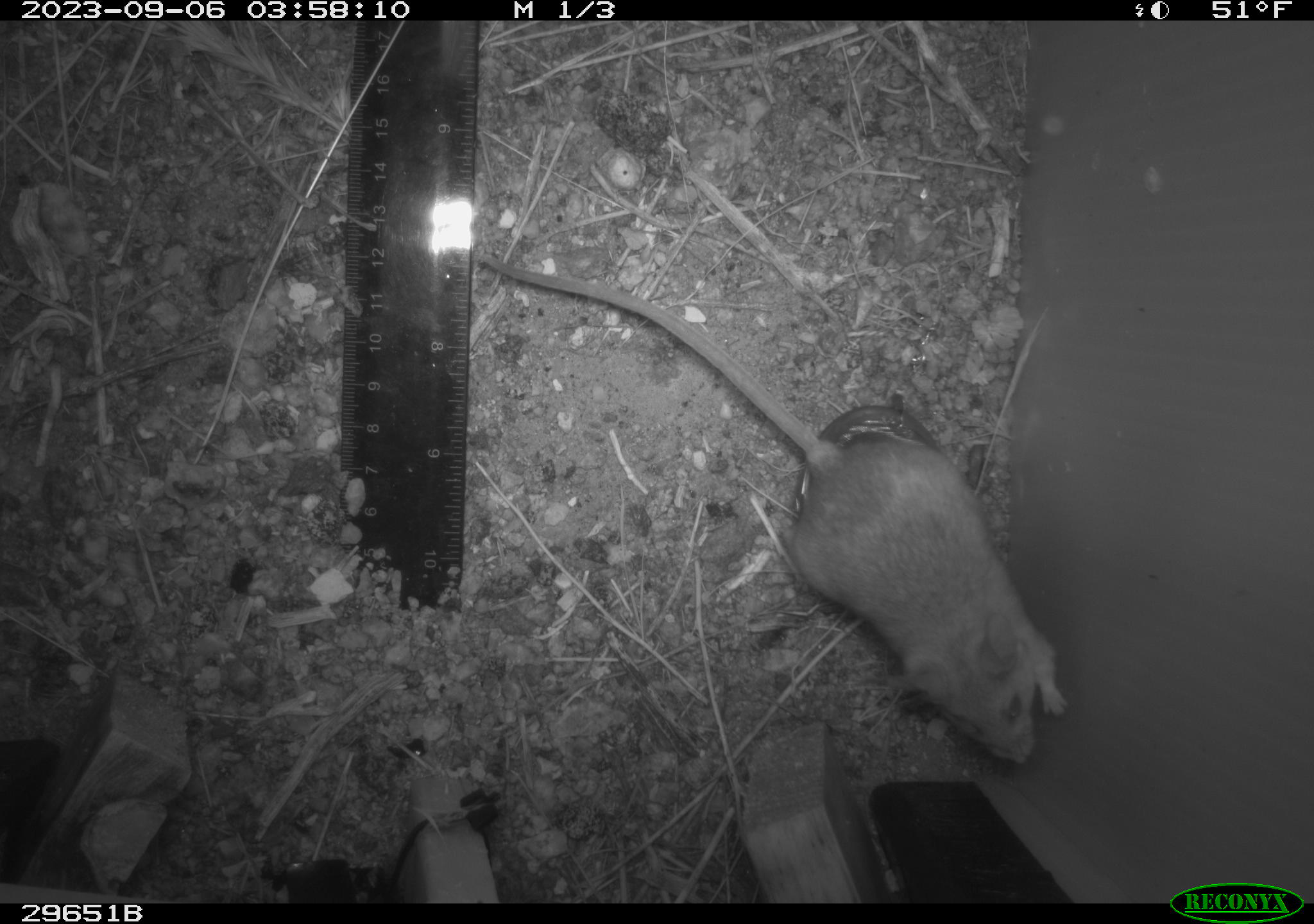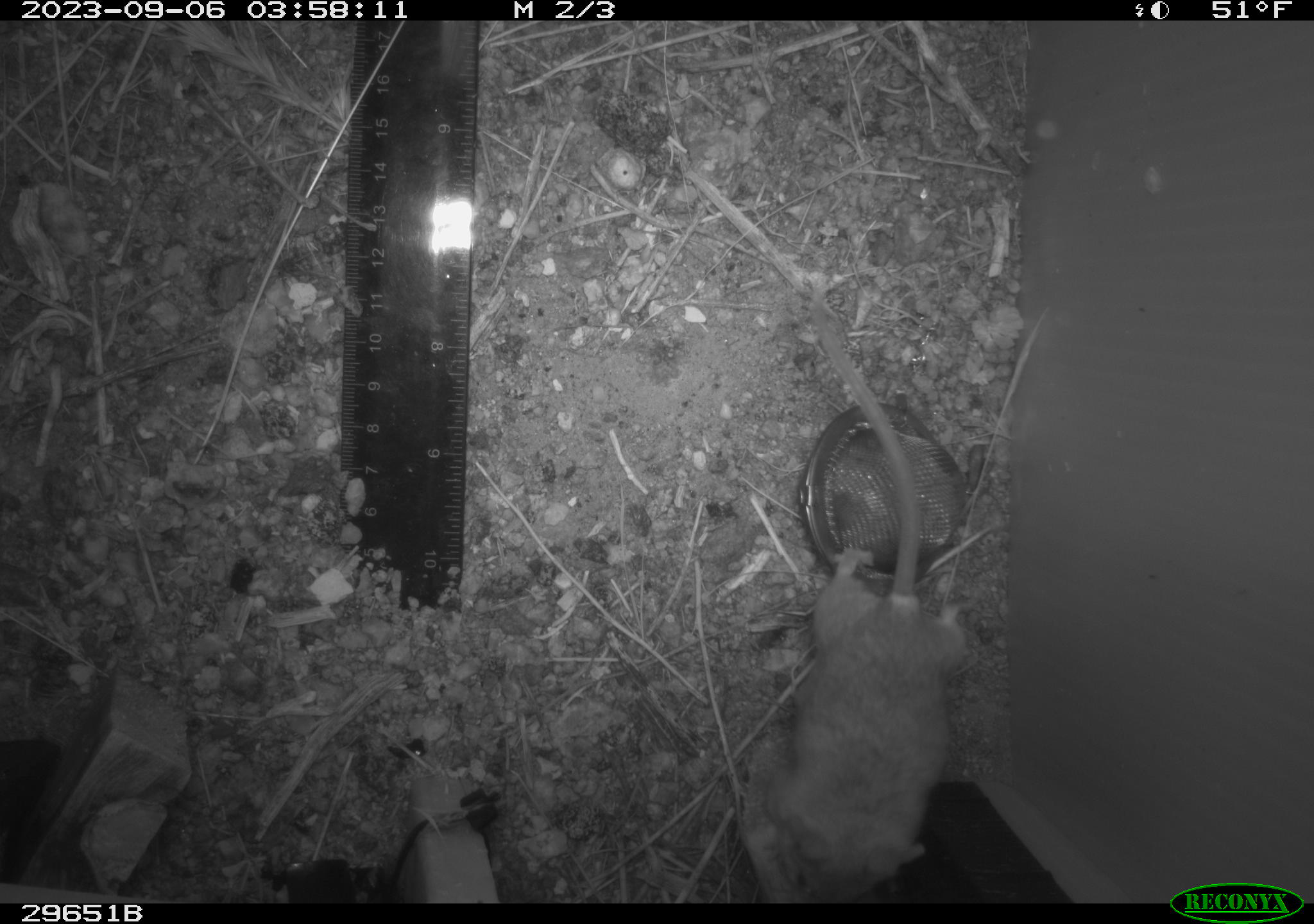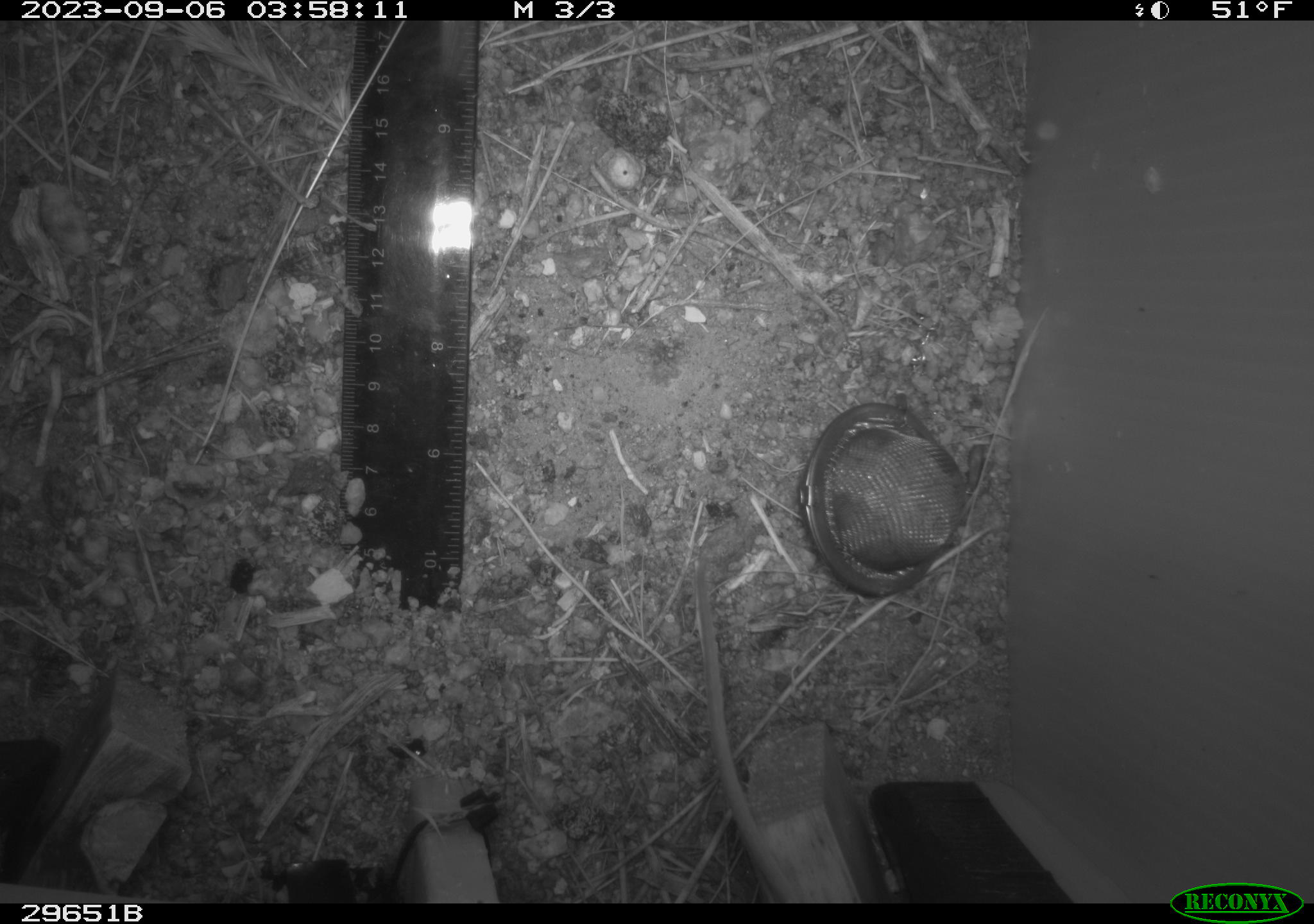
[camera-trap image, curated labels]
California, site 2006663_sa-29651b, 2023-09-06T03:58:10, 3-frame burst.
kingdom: Animalia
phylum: Chordata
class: Mammalia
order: Rodentia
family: Cricetidae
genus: Peromyscus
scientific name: Peromyscus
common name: deer mice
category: peromyscus species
Peromyscus species (deer mice) (Peromyscus).